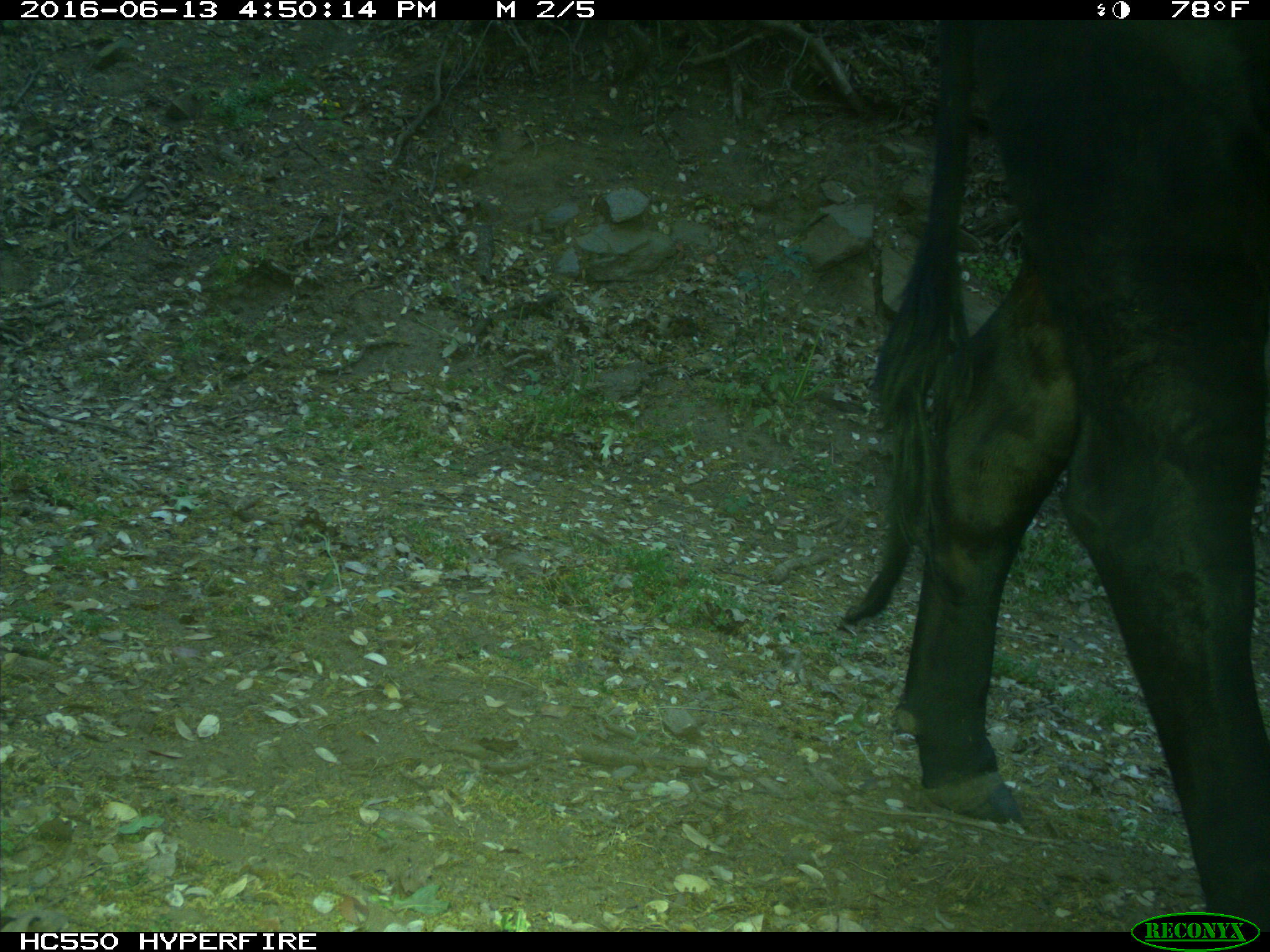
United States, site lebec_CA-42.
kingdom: Animalia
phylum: Chordata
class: Mammalia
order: Artiodactyla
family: Bovidae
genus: Bos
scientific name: Bos taurus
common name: domestic cow